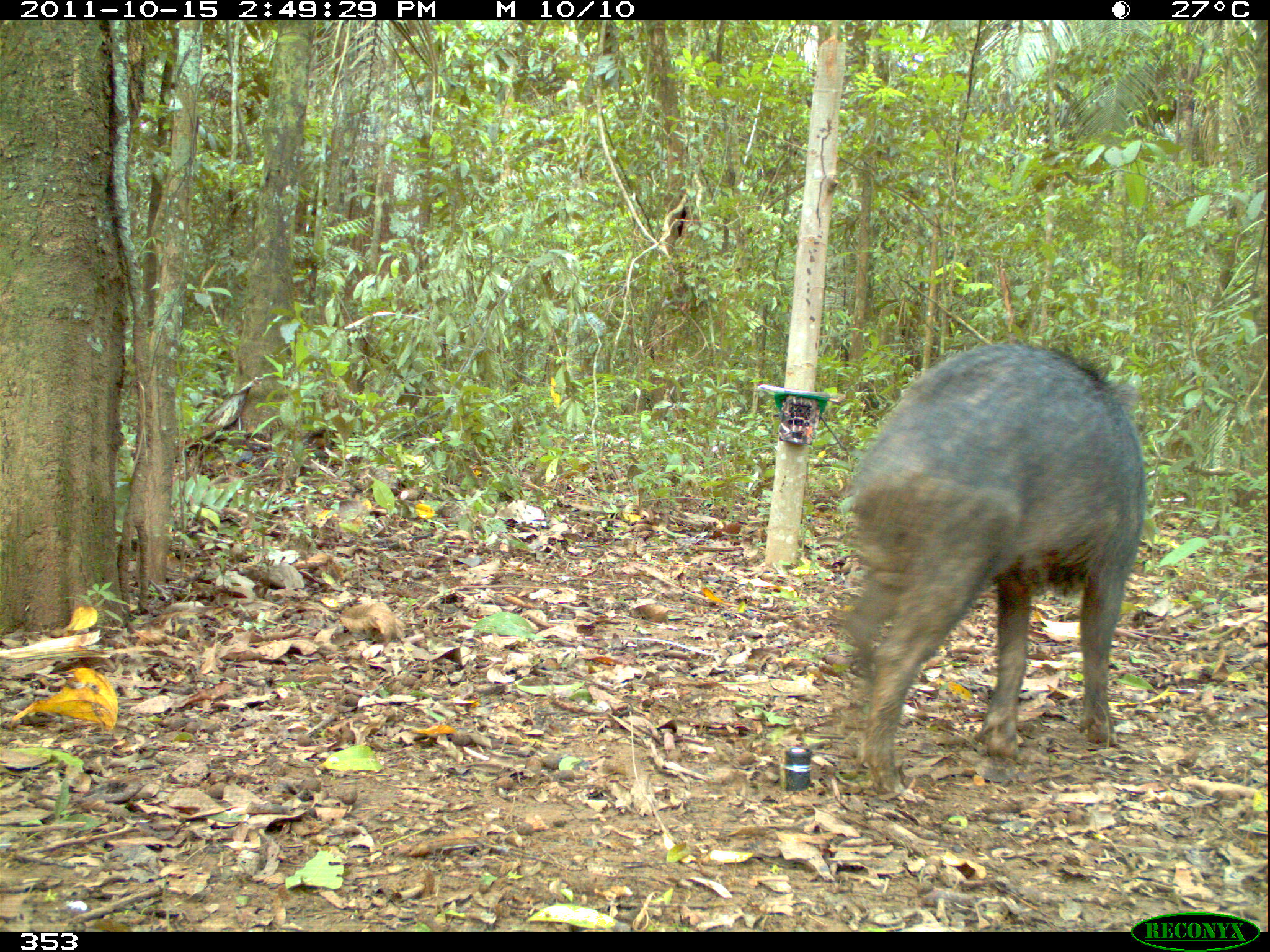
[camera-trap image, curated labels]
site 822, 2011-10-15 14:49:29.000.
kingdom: Animalia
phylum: Chordata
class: Mammalia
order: Artiodactyla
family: Tayassuidae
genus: Tayassu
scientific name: Tayassu pecari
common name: white-lipped peccary